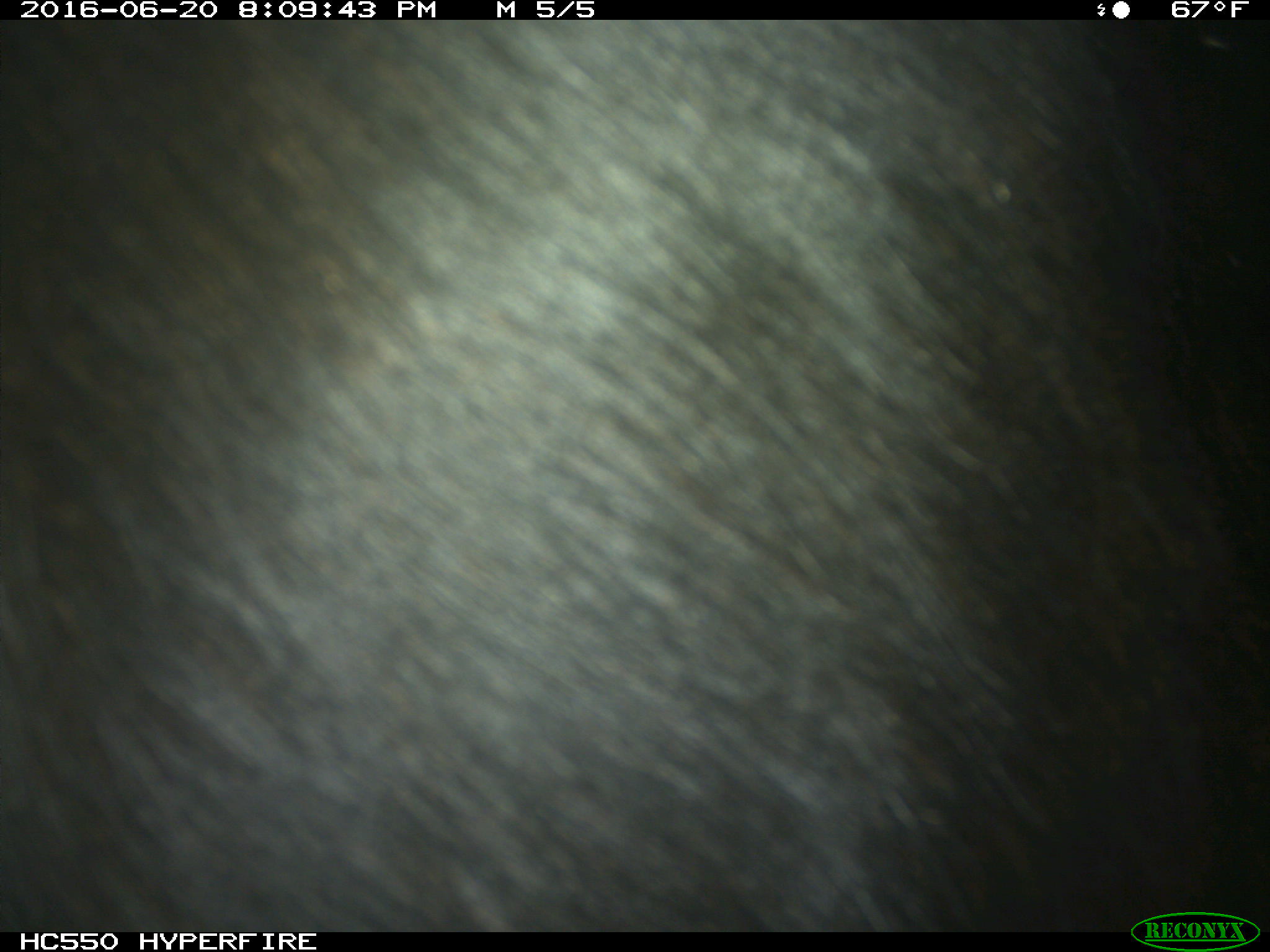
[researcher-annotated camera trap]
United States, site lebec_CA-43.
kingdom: Animalia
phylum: Chordata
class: Mammalia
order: Artiodactyla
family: Bovidae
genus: Bos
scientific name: Bos taurus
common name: domestic cow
Bos taurus (domestic cow).